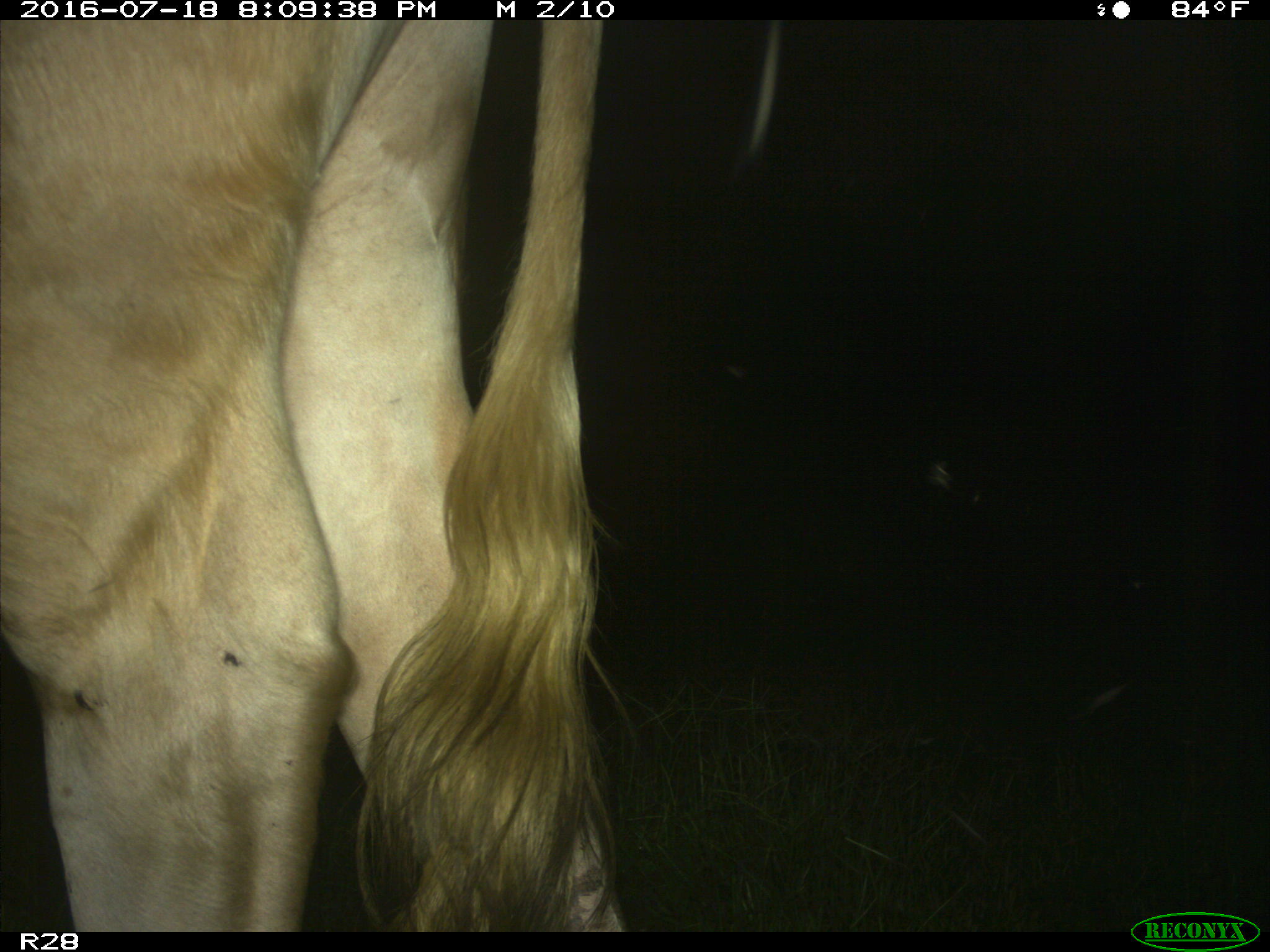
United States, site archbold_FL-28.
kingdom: Animalia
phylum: Chordata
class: Mammalia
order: Artiodactyla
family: Bovidae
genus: Bos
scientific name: Bos taurus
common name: domestic cow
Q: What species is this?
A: Bos taurus (domestic cow).